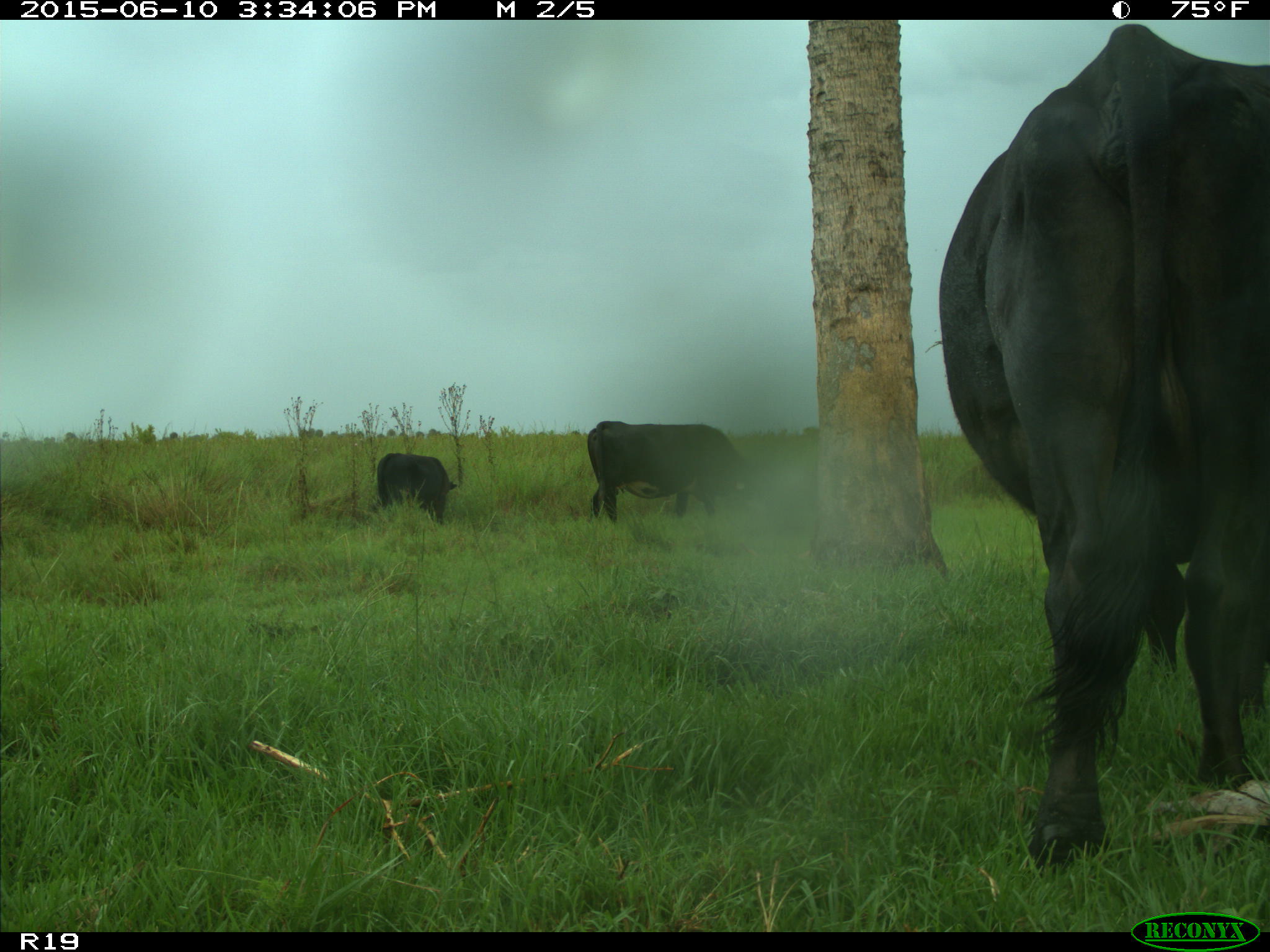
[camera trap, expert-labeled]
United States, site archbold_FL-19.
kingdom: Animalia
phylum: Chordata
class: Mammalia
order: Artiodactyla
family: Bovidae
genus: Bos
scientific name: Bos taurus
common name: domestic cow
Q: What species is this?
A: Bos taurus (domestic cow).